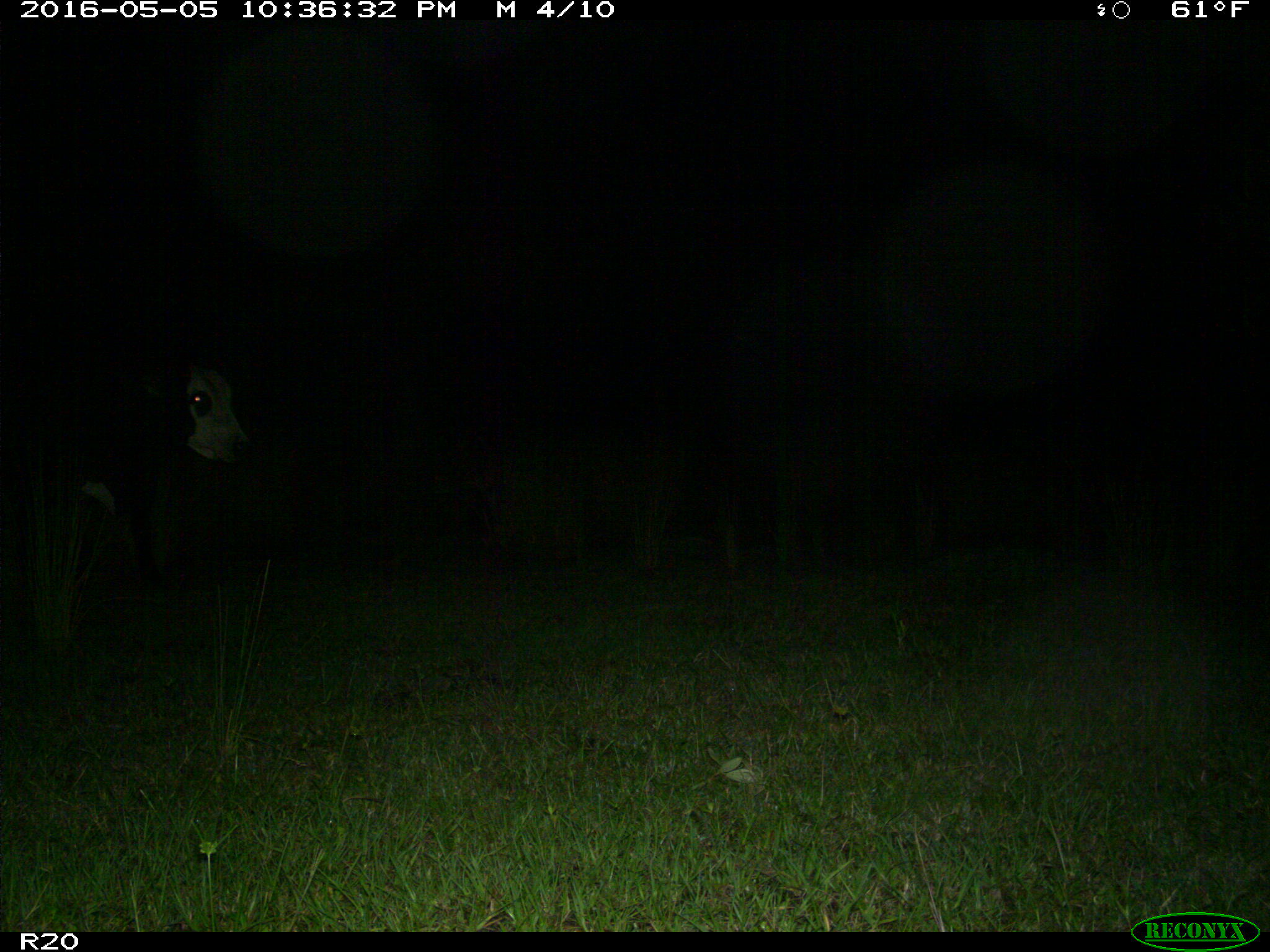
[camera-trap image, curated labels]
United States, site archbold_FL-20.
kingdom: Animalia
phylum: Chordata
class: Mammalia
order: Artiodactyla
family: Bovidae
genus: Bos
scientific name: Bos taurus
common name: domestic cow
Bos taurus (domestic cow).